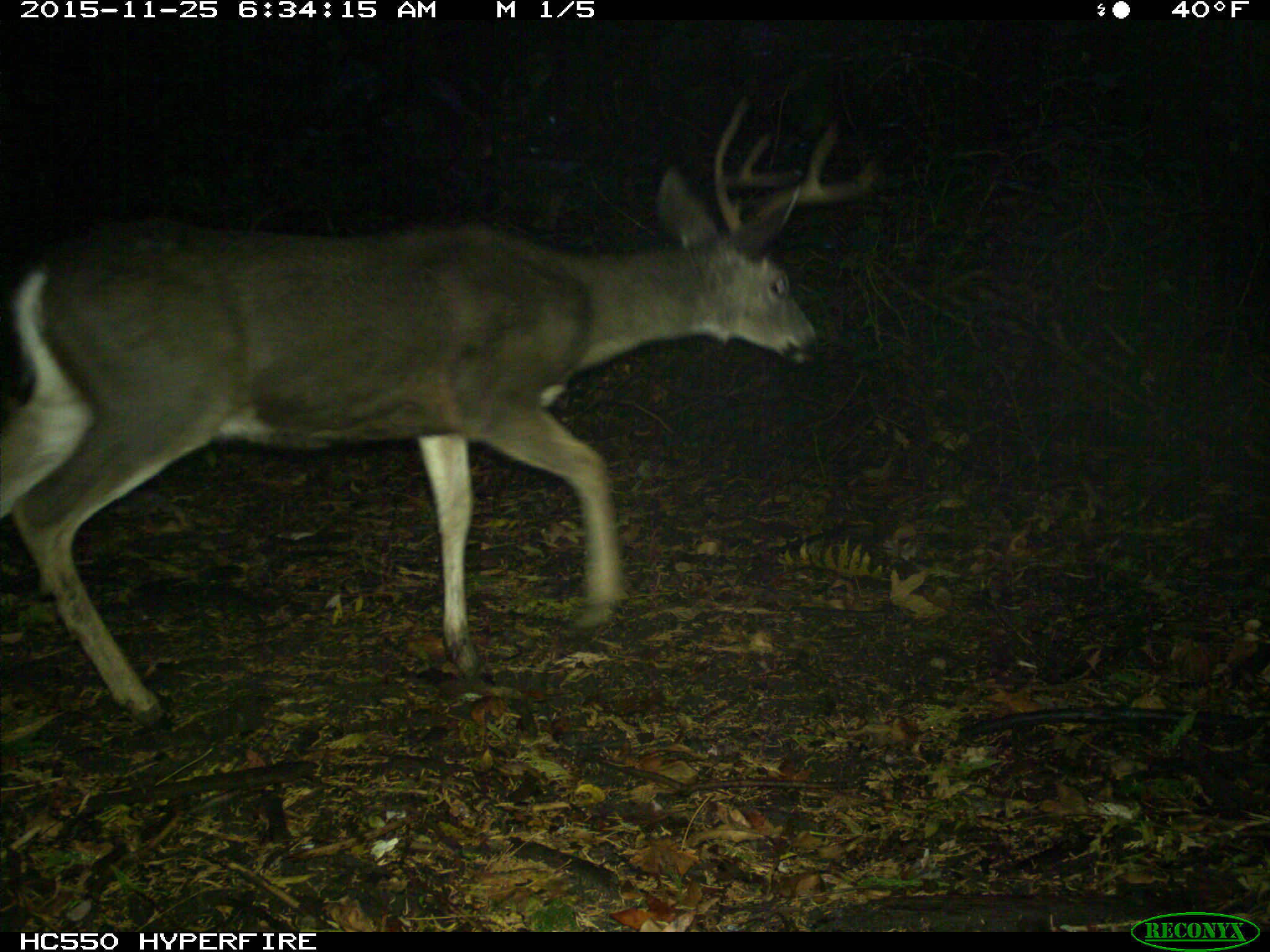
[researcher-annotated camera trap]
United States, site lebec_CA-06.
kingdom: Animalia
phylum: Chordata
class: Mammalia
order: Artiodactyla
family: Cervidae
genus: Odocoileus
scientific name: Odocoileus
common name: deer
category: unidentified deer